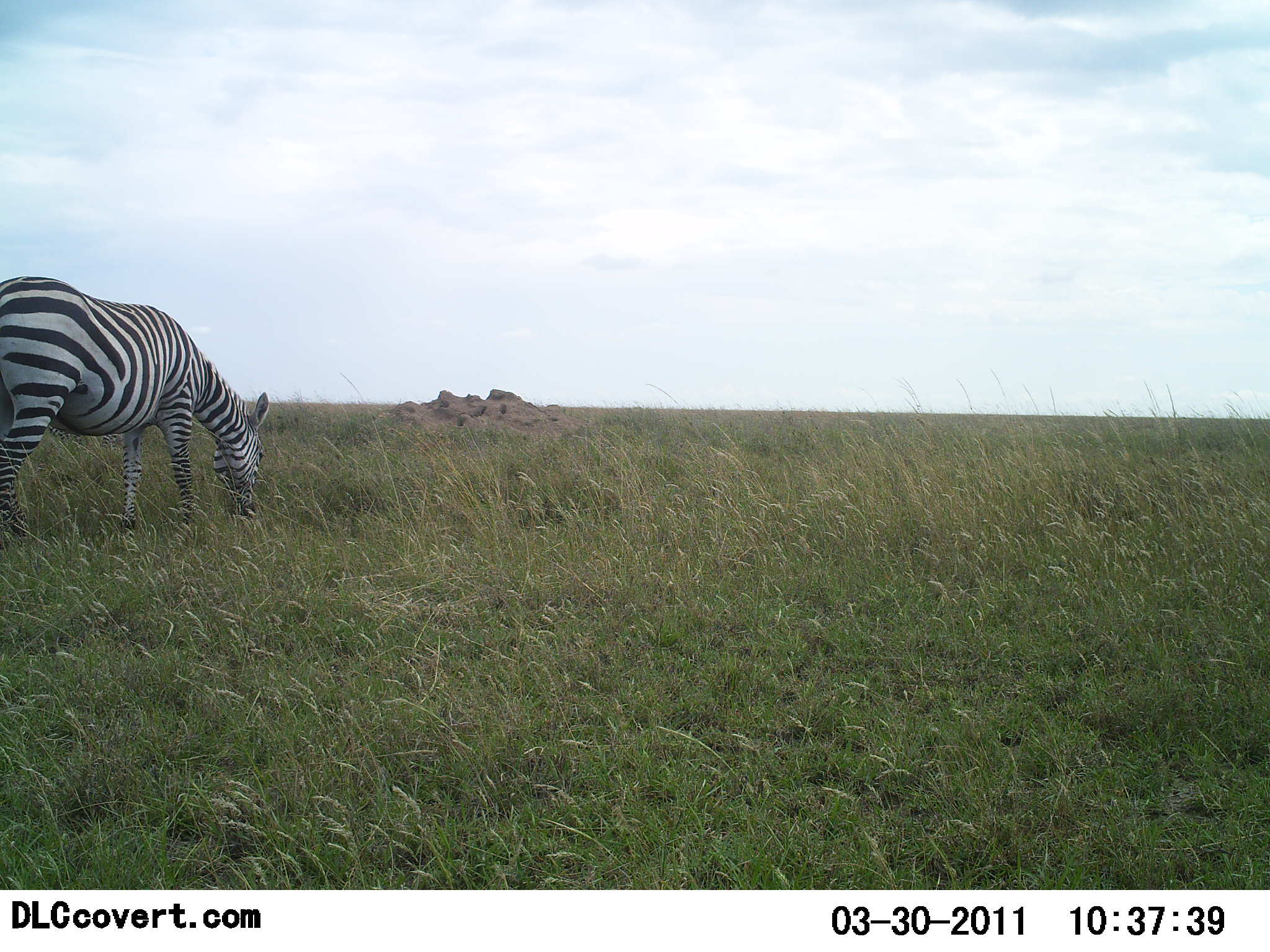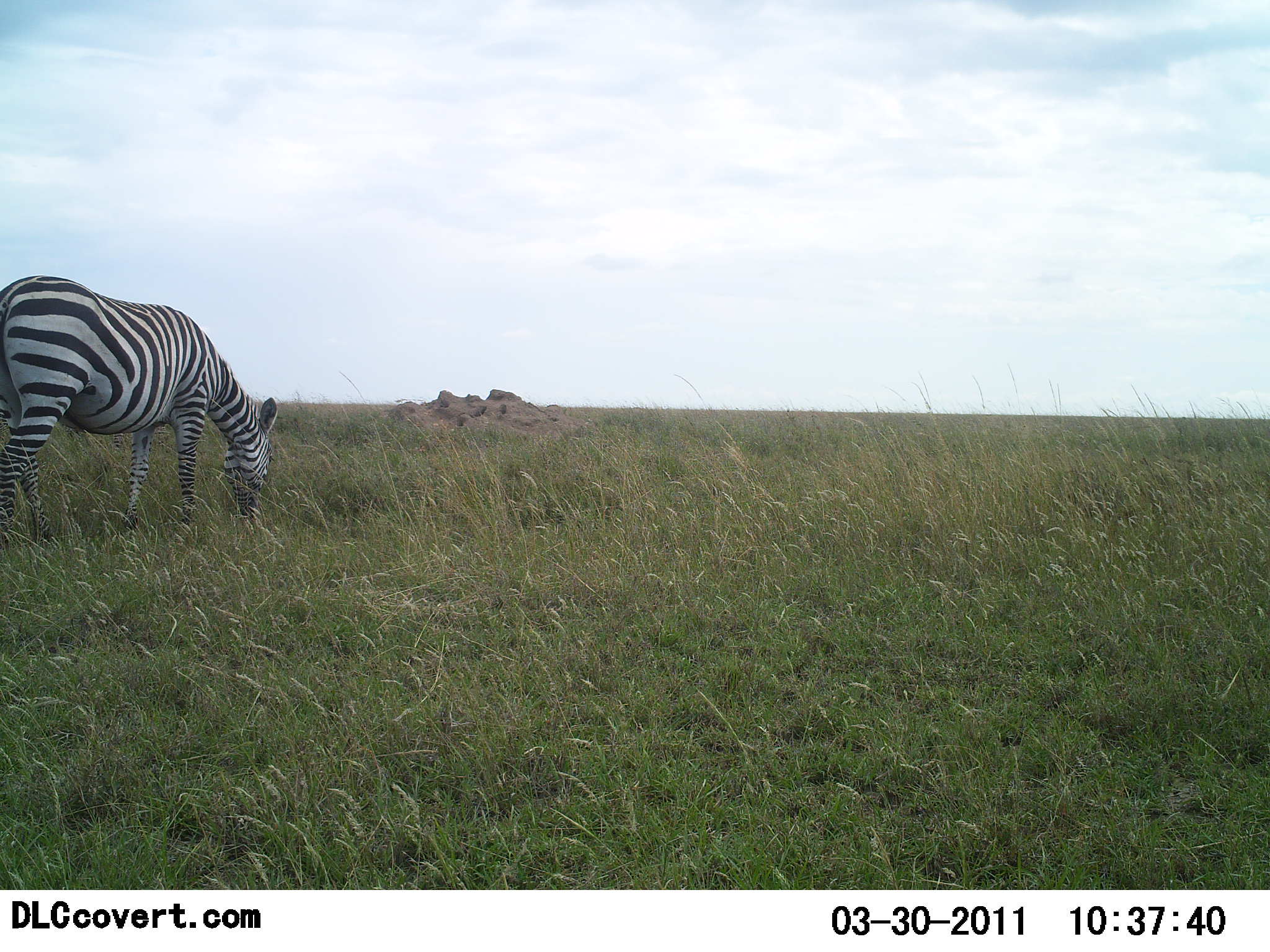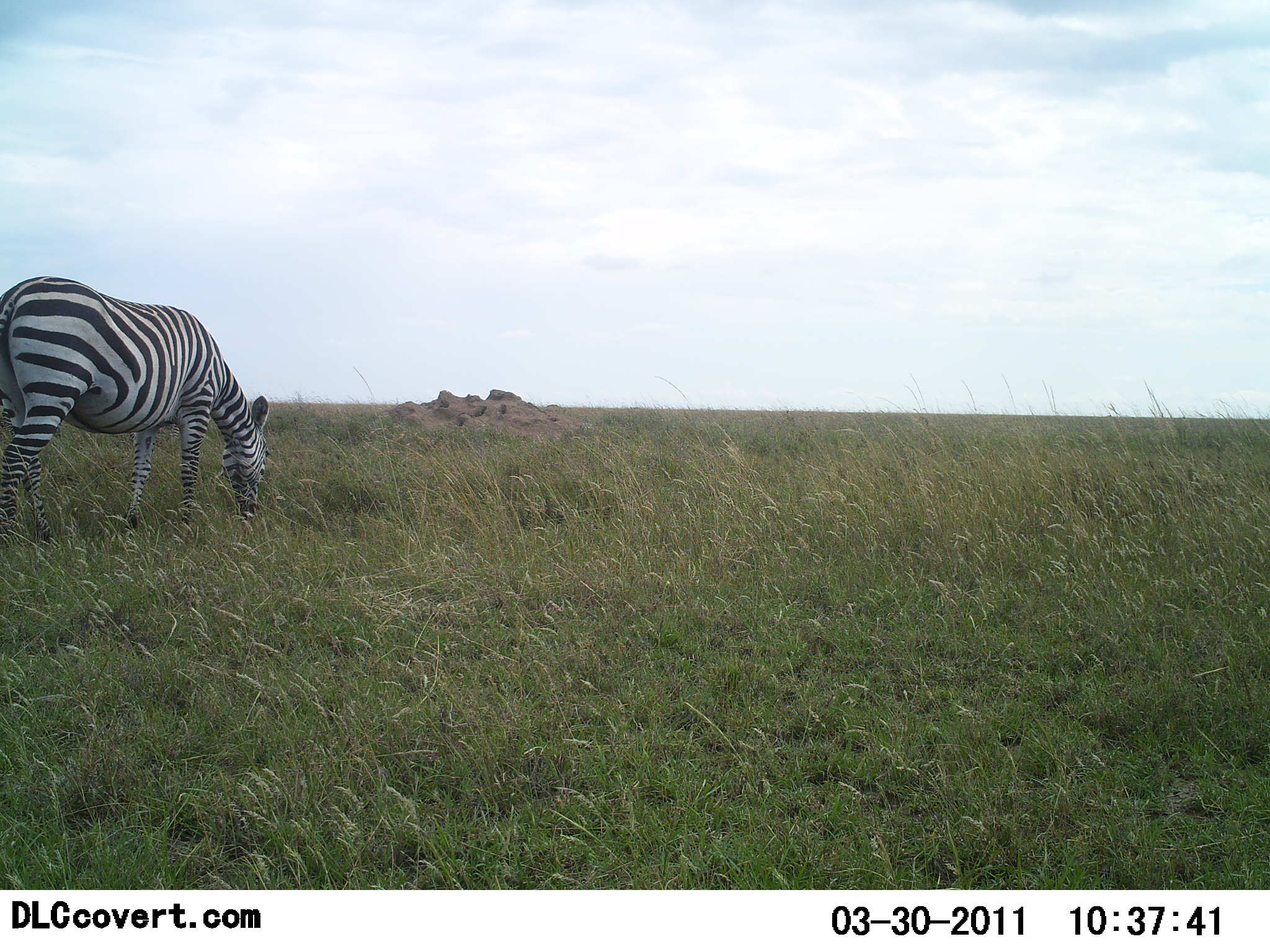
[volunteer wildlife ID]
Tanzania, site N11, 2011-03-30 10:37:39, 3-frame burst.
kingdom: Animalia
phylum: Chordata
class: Mammalia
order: Perissodactyla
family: Equidae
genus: Equus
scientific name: Equus quagga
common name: plains zebra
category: zebra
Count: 1.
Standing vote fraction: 45%.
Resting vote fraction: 0%.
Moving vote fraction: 0%.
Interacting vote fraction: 0%.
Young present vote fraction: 0%.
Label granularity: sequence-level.